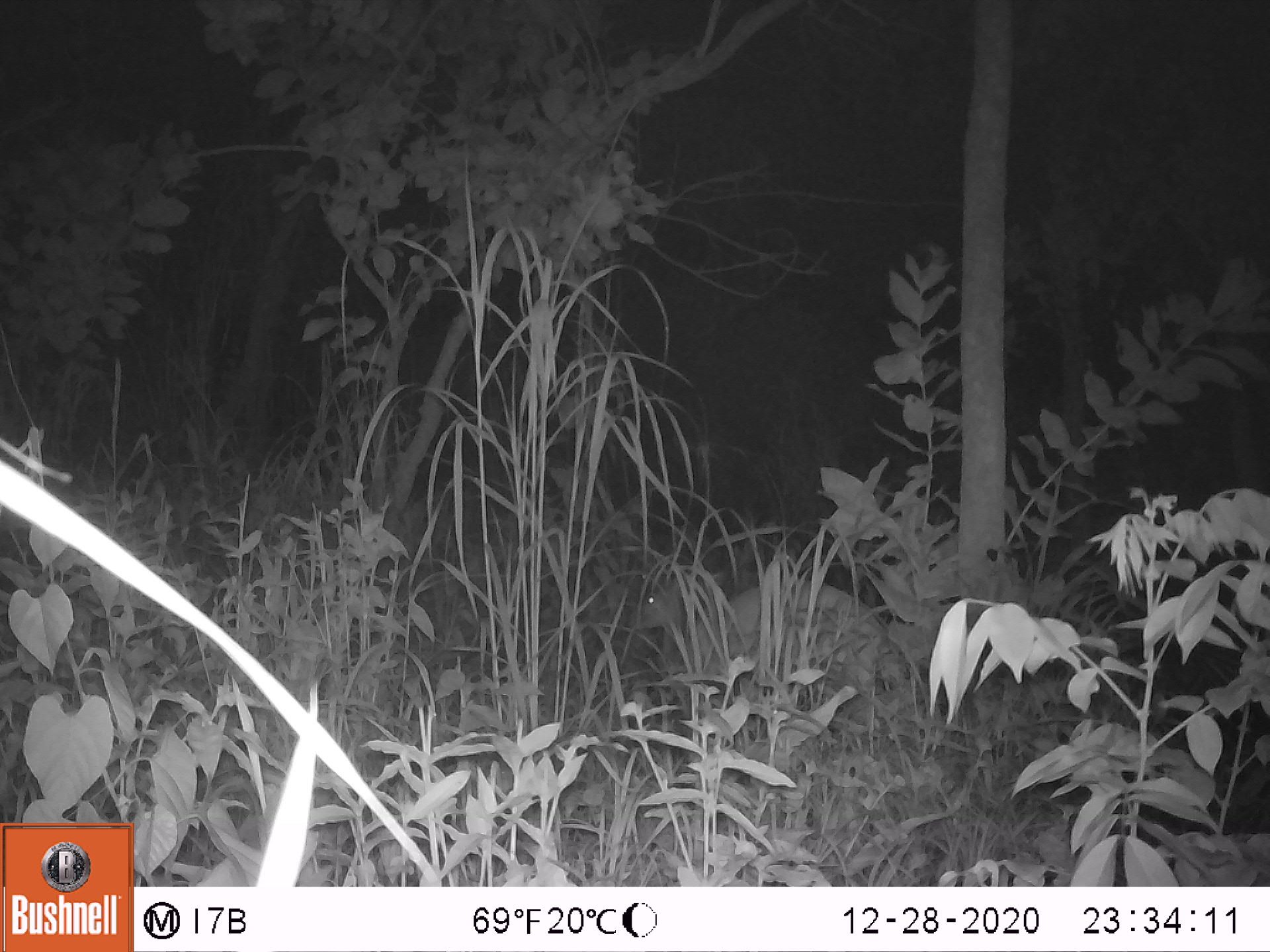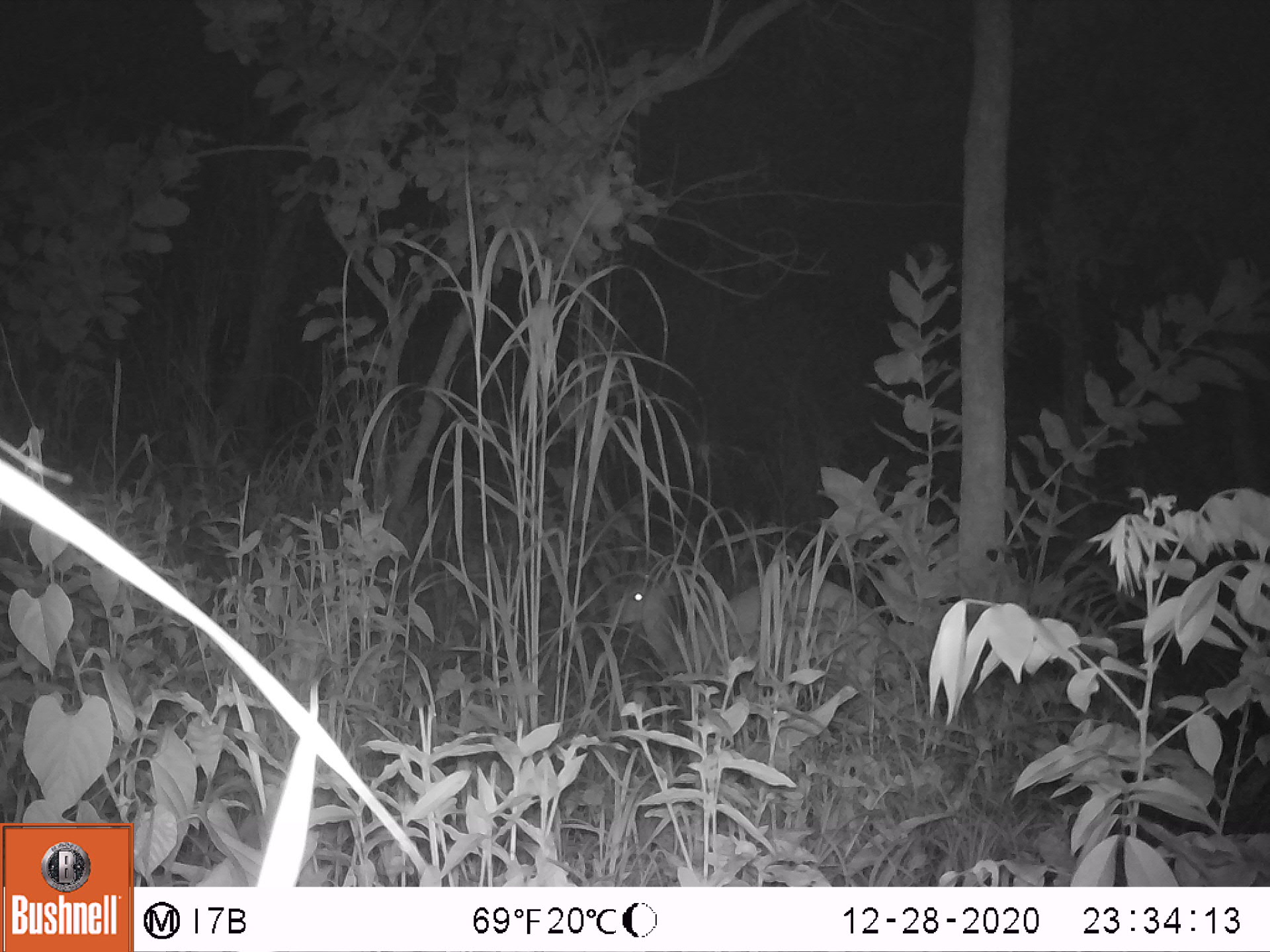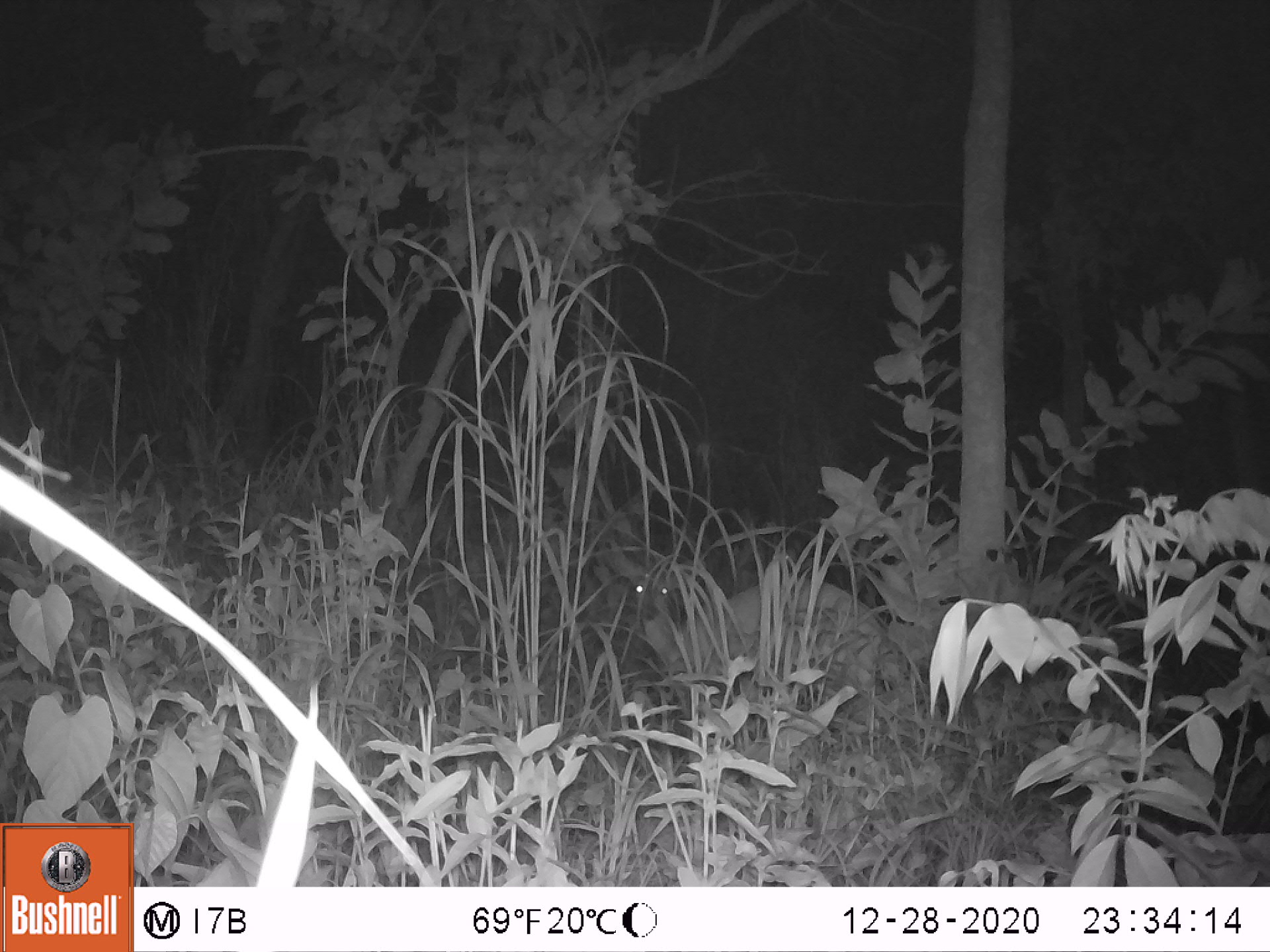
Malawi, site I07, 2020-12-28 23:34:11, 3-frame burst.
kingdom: Animalia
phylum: Chordata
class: Mammalia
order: Artiodactyla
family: Bovidae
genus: Tragelaphus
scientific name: Tragelaphus sylvaticus sylvaticus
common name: cape bushbuck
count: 1